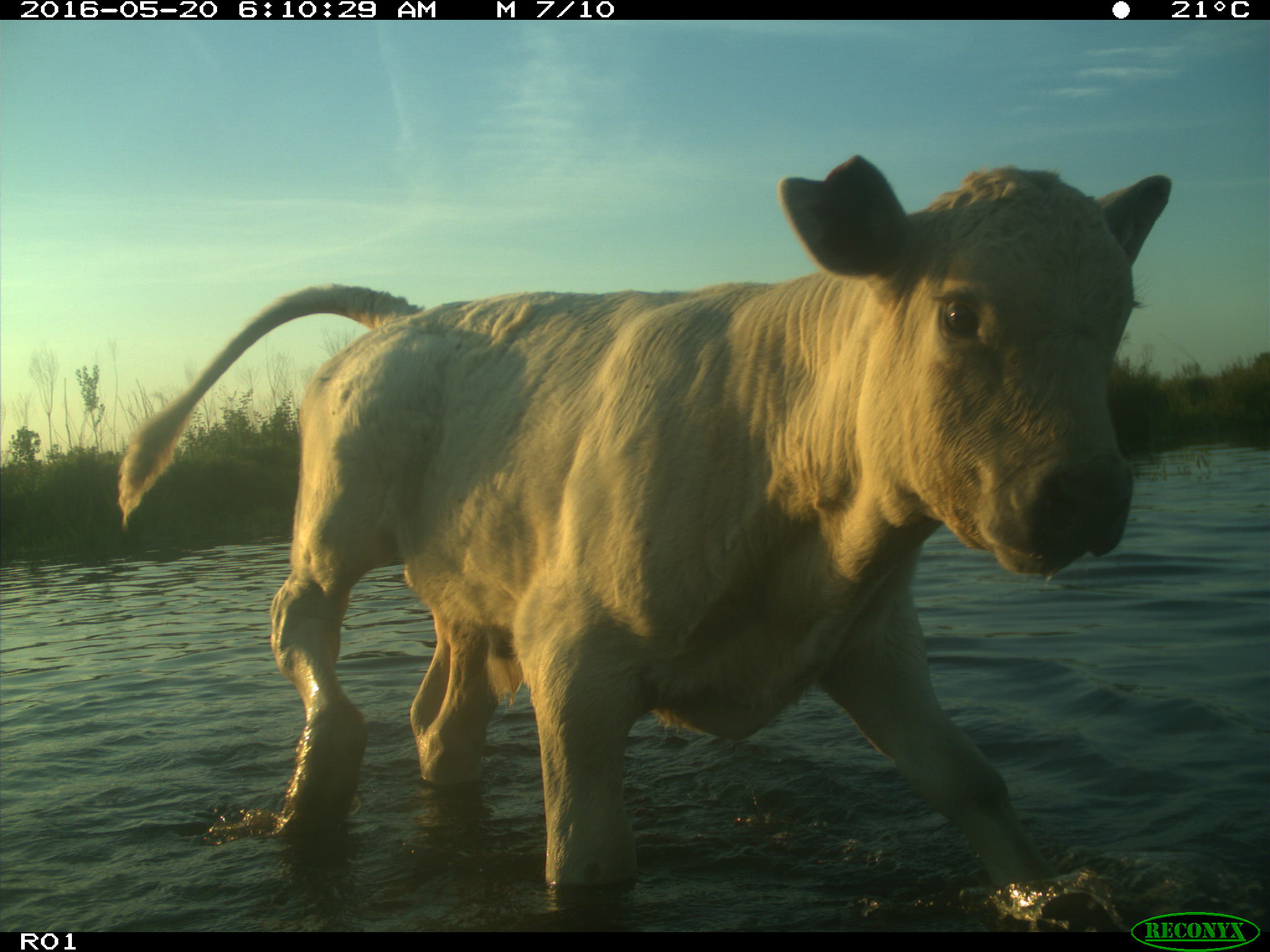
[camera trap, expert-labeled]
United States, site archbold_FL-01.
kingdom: Animalia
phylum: Chordata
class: Mammalia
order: Artiodactyla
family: Bovidae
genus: Bos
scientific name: Bos taurus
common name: domestic cow